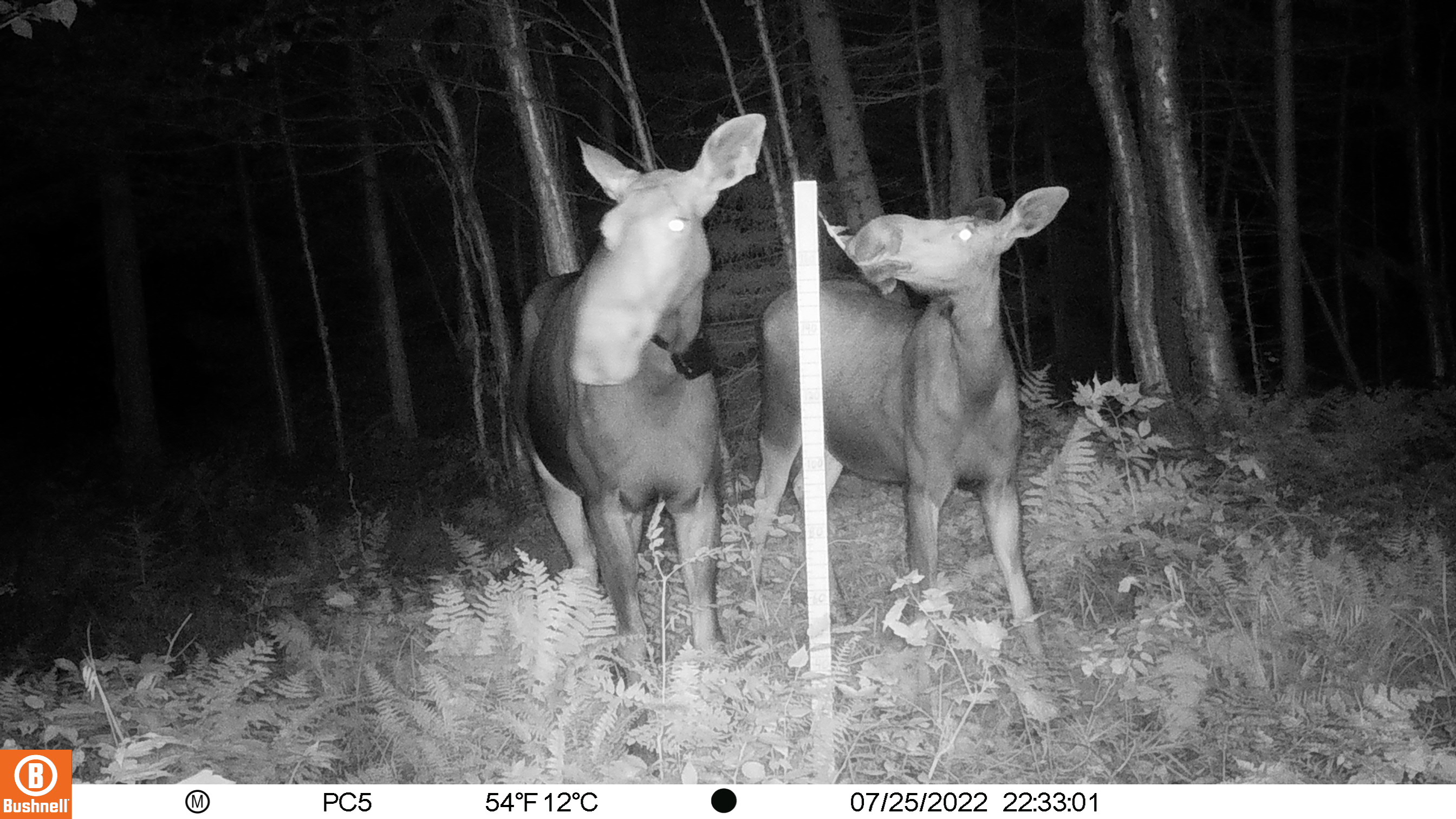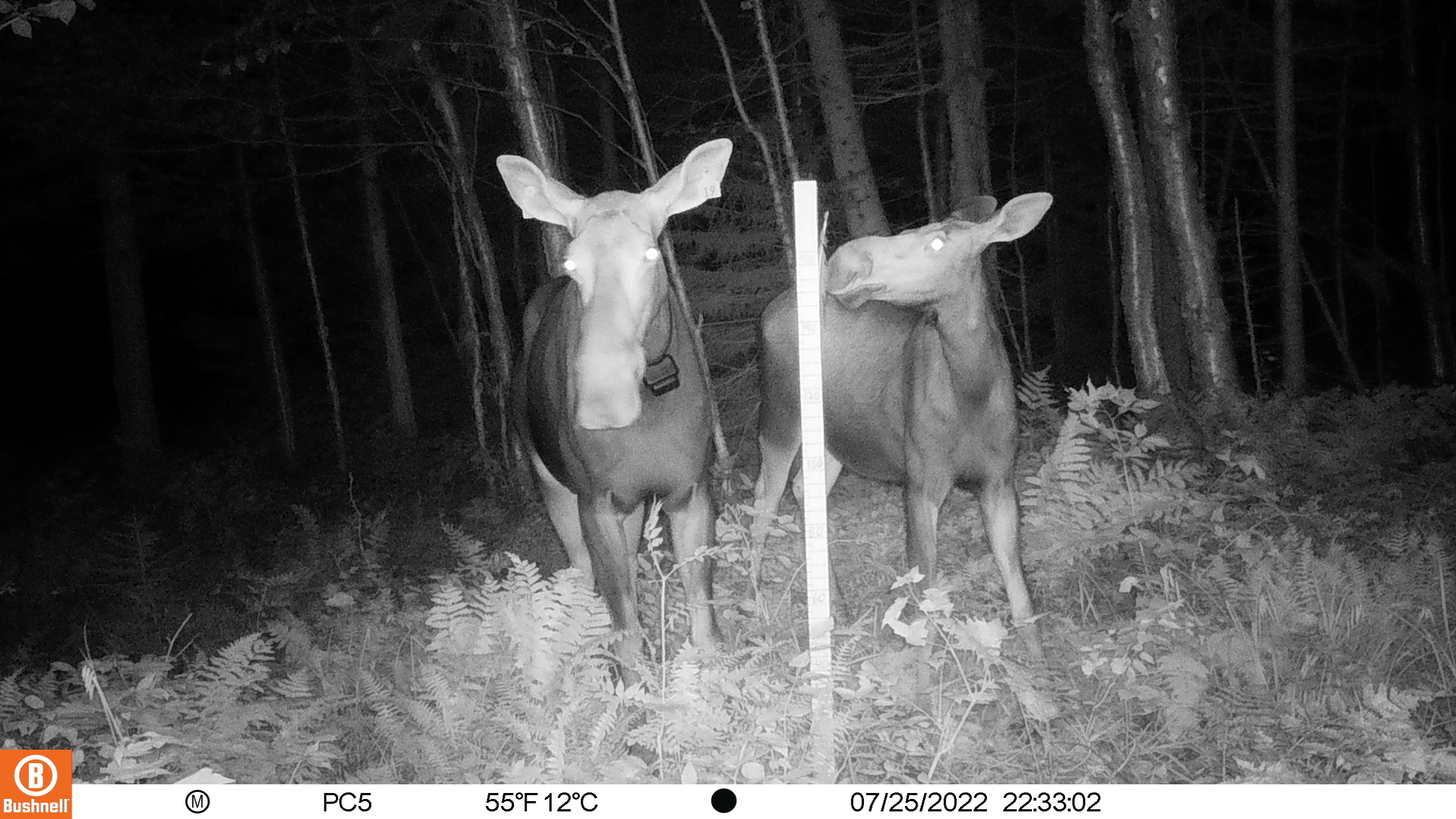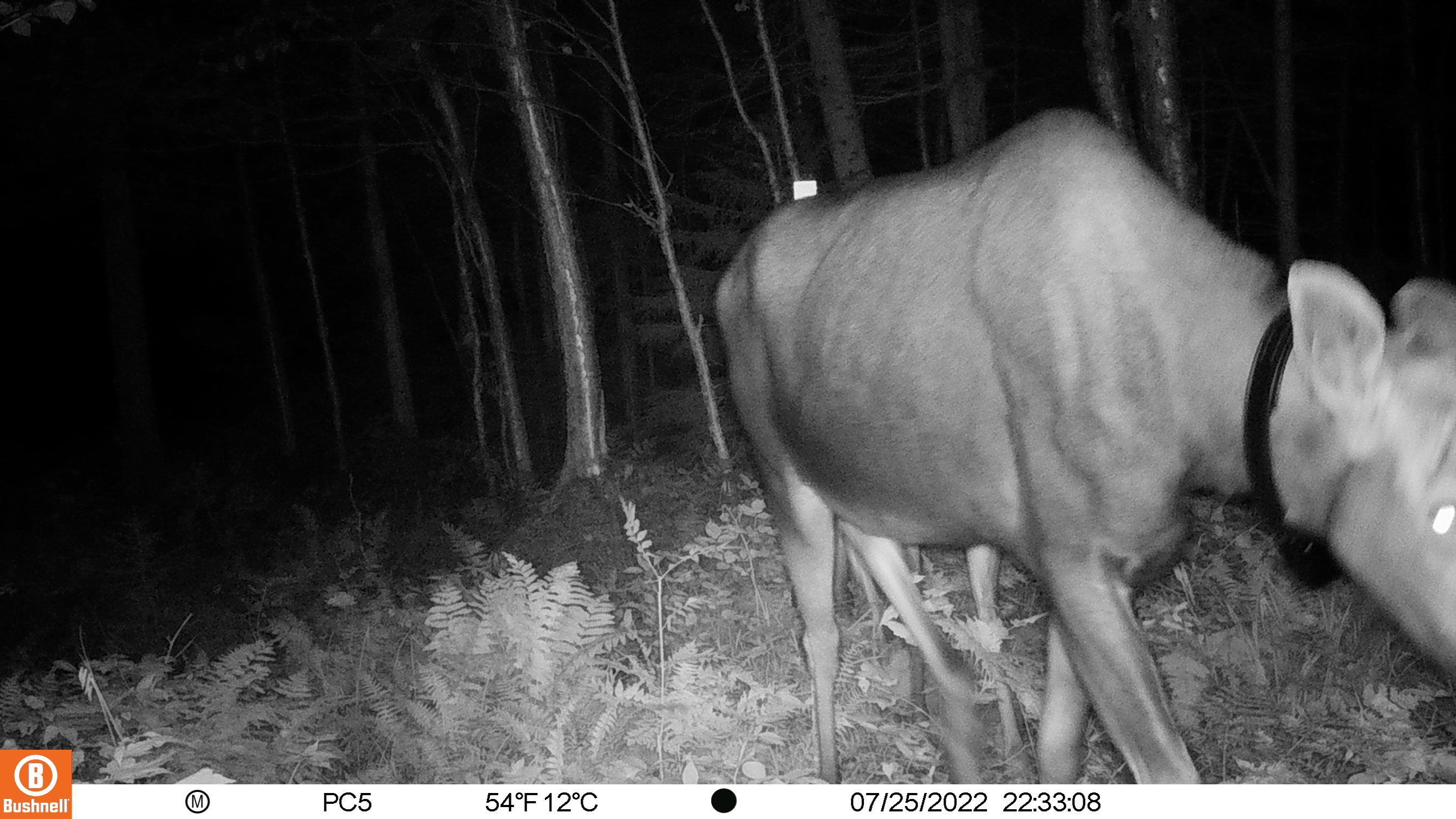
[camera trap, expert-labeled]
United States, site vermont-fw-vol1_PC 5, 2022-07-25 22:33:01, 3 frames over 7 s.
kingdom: Animalia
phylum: Chordata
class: Mammalia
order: Artiodactyla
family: Cervidae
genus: Alces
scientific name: Alces alces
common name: moose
Moose (Alces alces).